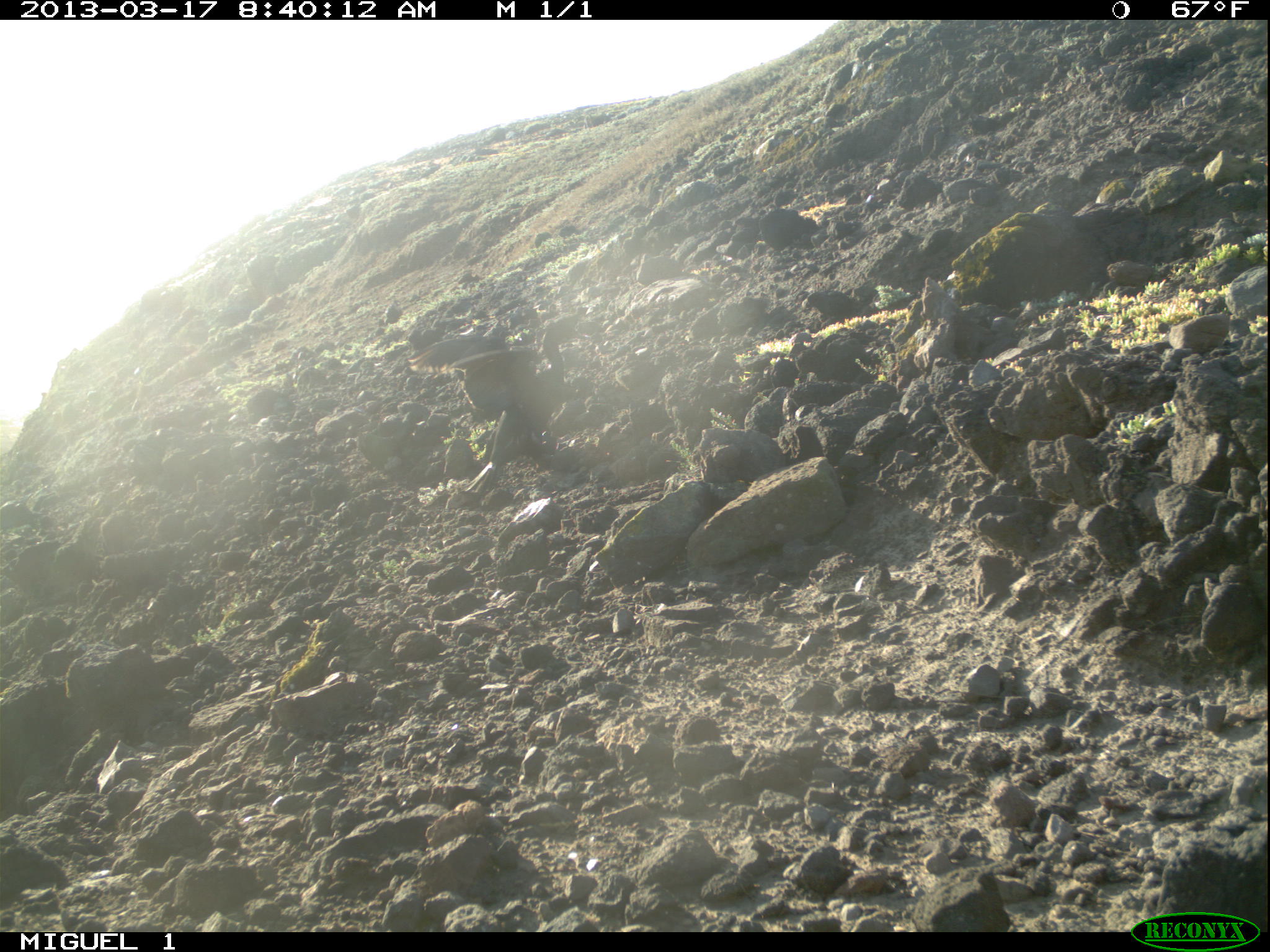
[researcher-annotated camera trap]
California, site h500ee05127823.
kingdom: Animalia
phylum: Chordata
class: Aves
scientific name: Aves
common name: bird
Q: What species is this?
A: Bird (Aves).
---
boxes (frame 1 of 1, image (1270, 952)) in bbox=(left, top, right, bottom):
bird: bbox=(407, 325, 593, 494)